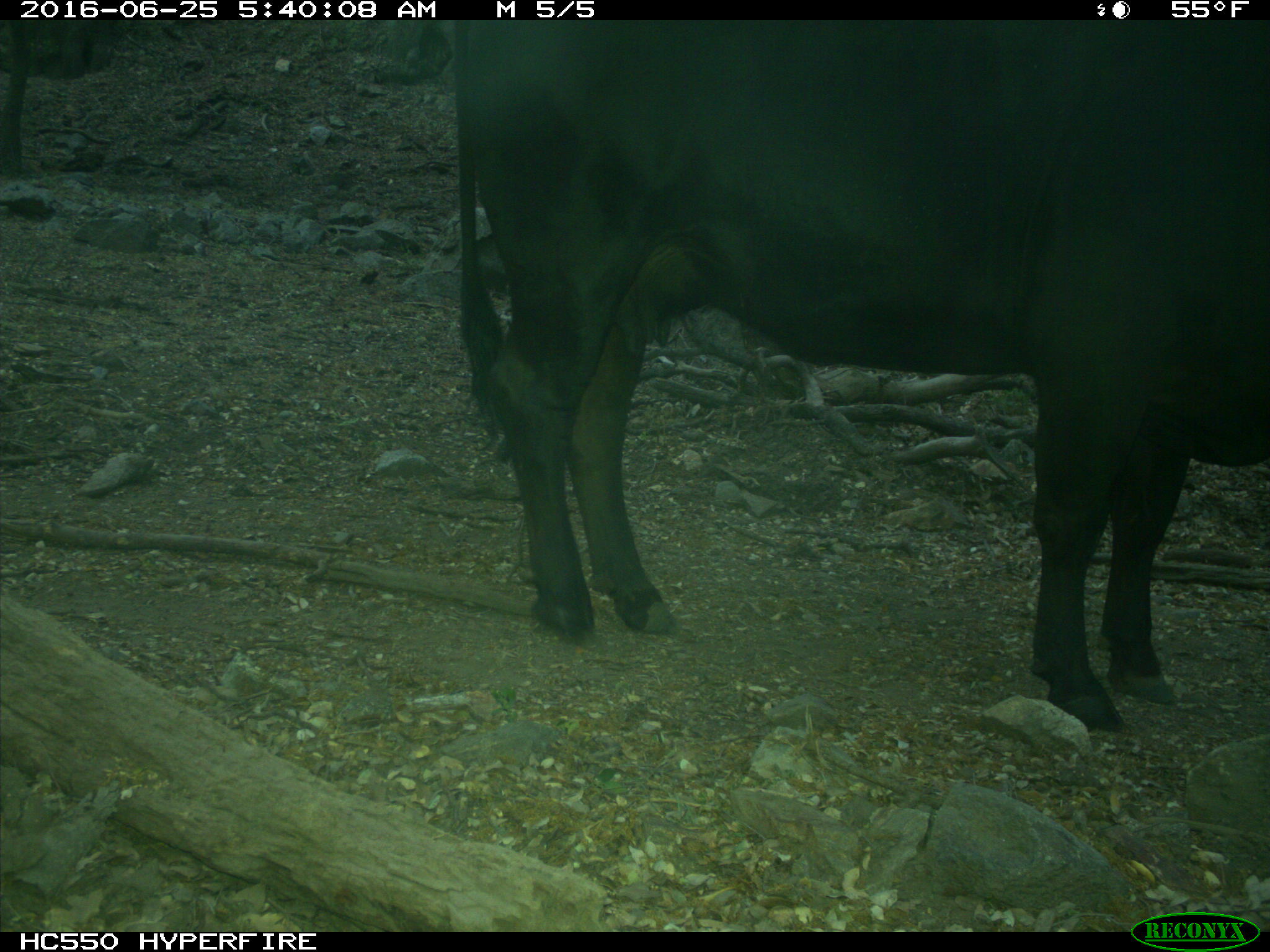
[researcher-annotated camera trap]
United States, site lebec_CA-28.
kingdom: Animalia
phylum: Chordata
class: Mammalia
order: Artiodactyla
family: Bovidae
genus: Bos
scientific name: Bos taurus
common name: domestic cow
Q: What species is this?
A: Bos taurus (domestic cow).